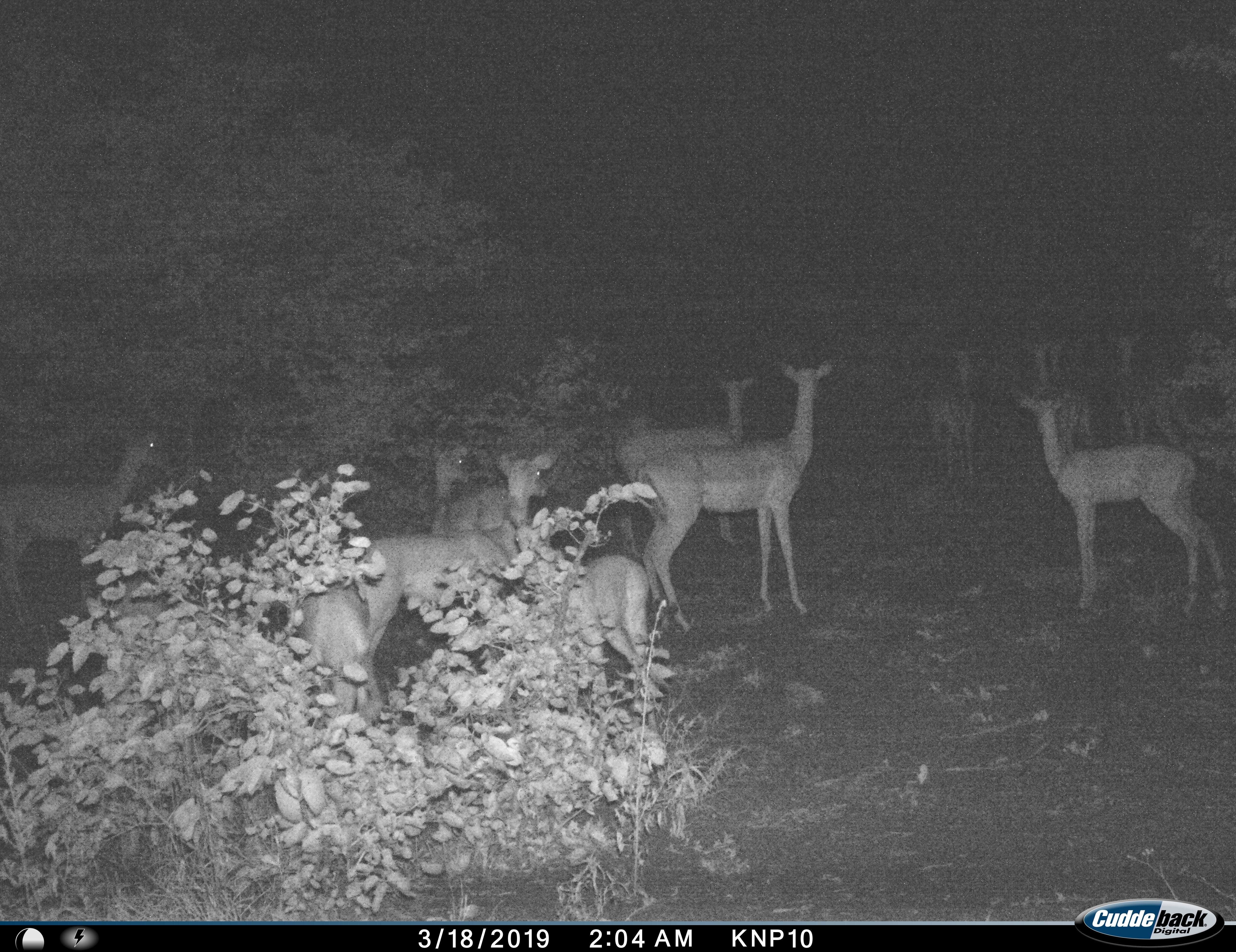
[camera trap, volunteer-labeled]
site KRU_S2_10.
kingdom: Animalia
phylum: Chordata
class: Mammalia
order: Artiodactyla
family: Bovidae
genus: Aepyceros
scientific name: Aepyceros melampus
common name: impala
Impala (Aepyceros melampus), count 11-50. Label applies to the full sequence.